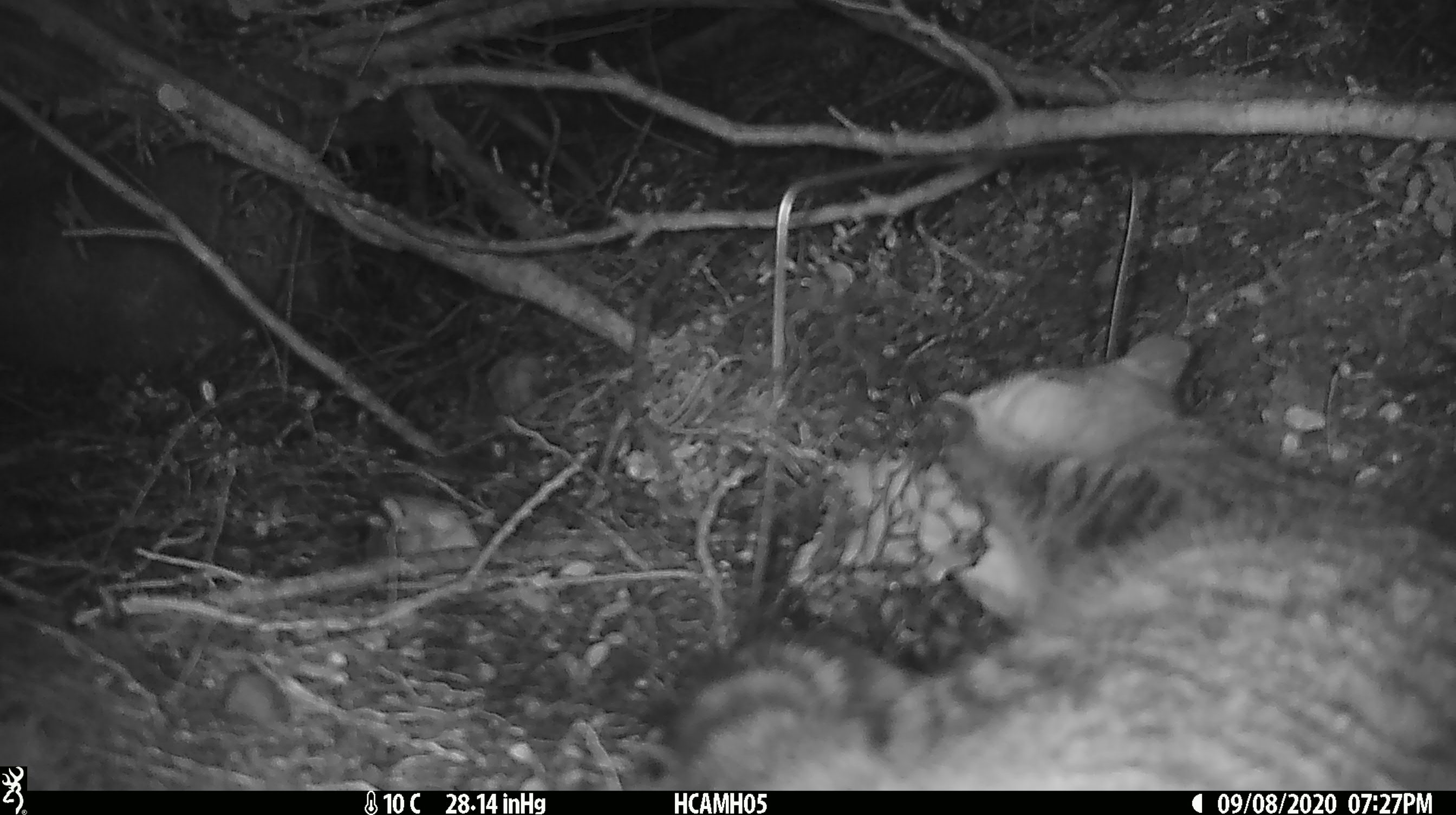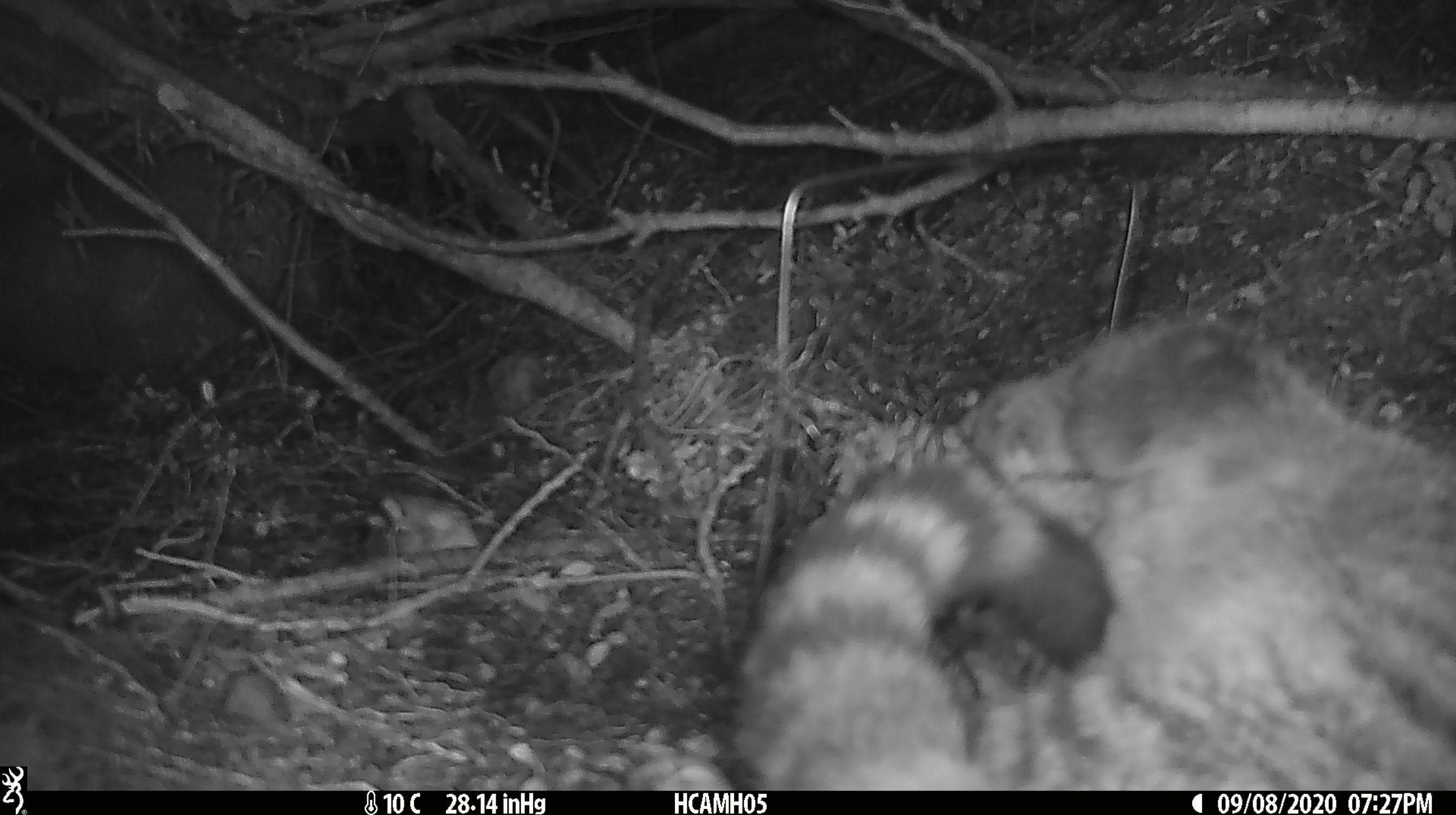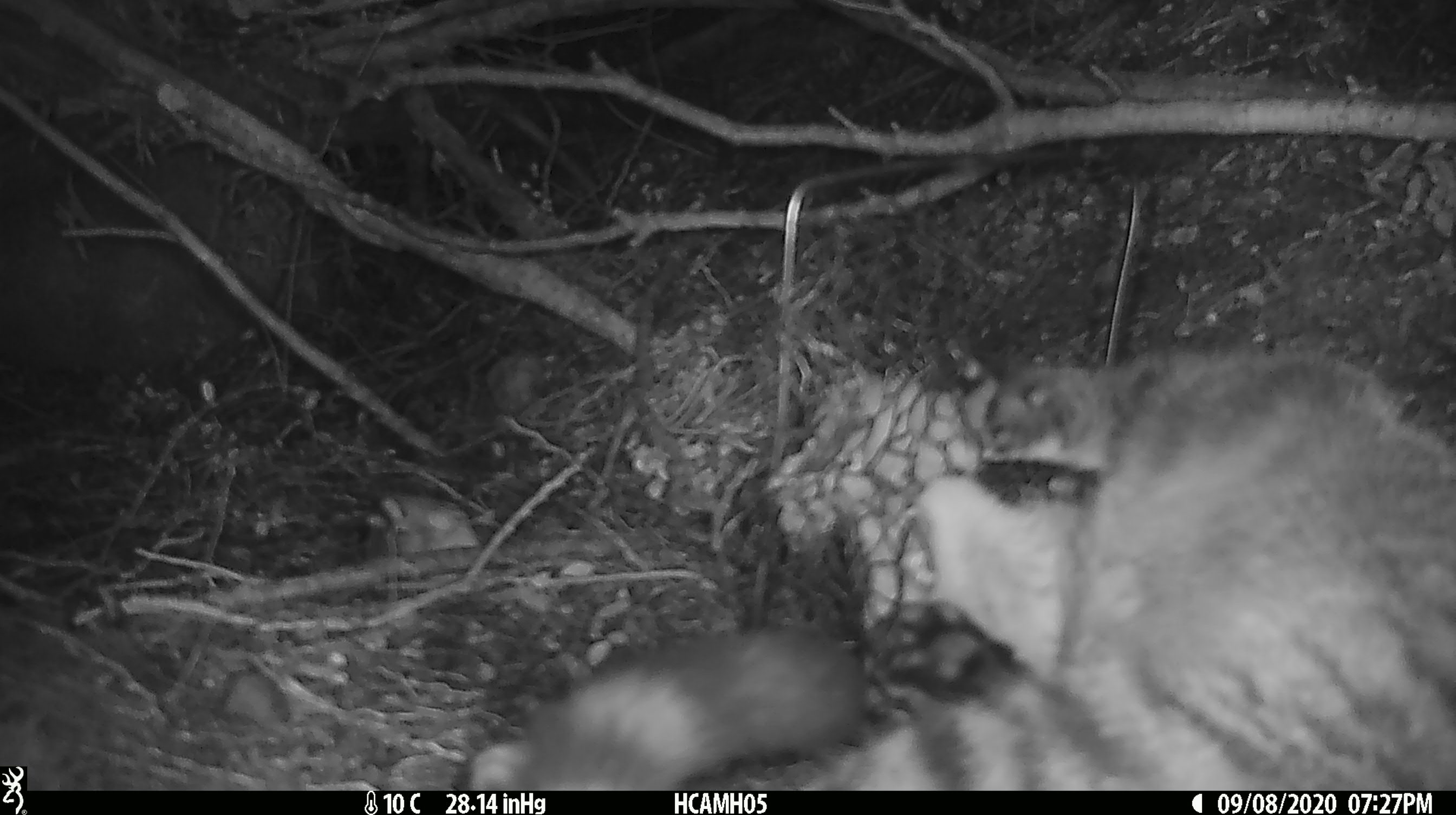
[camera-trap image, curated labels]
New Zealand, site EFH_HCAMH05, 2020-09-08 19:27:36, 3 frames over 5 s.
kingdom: Animalia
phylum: Chordata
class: Mammalia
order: Carnivora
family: Felidae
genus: Felis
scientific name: Felis catus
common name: domestic cat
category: cat